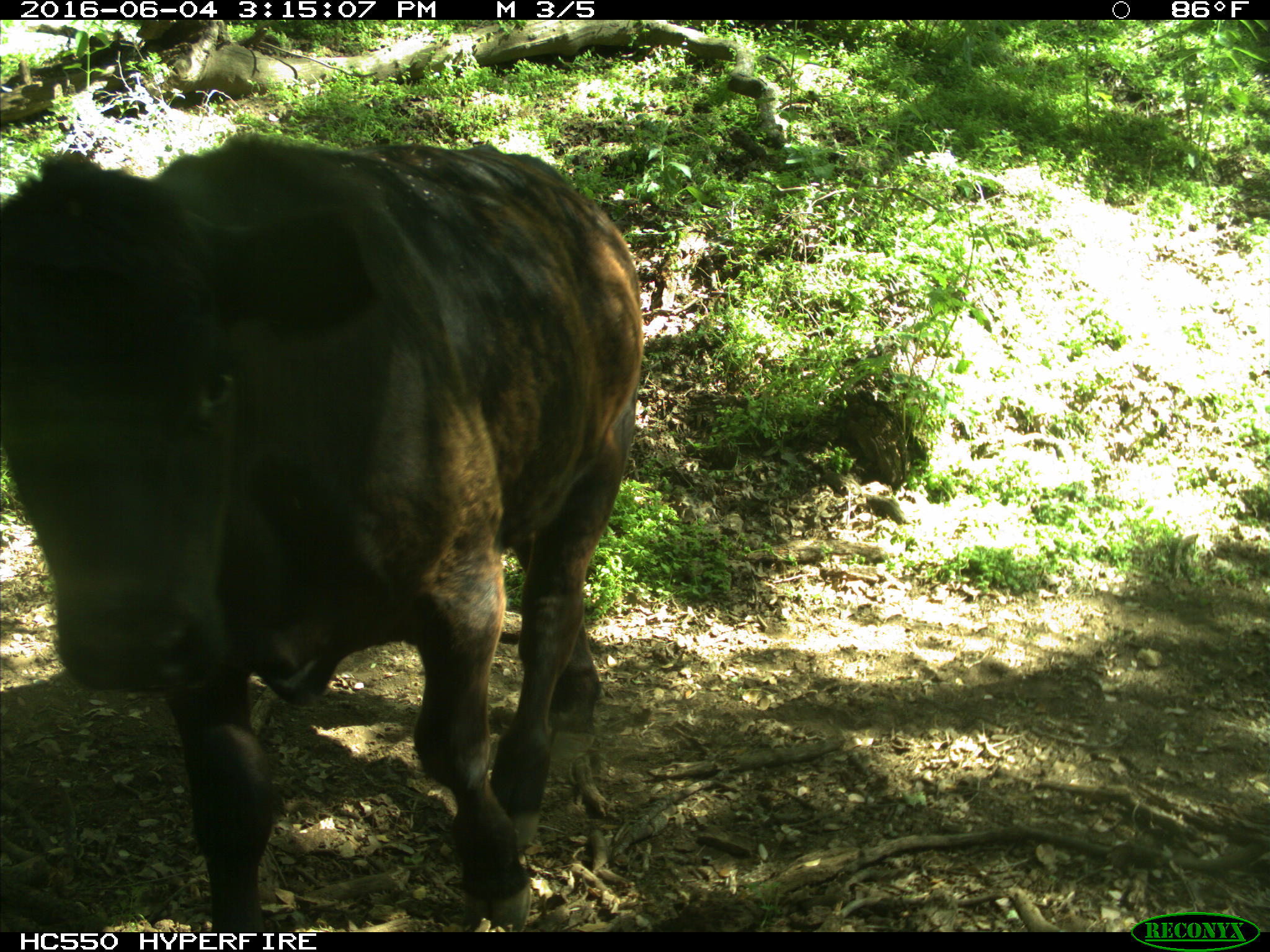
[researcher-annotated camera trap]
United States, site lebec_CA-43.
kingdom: Animalia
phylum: Chordata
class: Mammalia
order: Artiodactyla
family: Bovidae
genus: Bos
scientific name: Bos taurus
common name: domestic cow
Bos taurus (domestic cow).